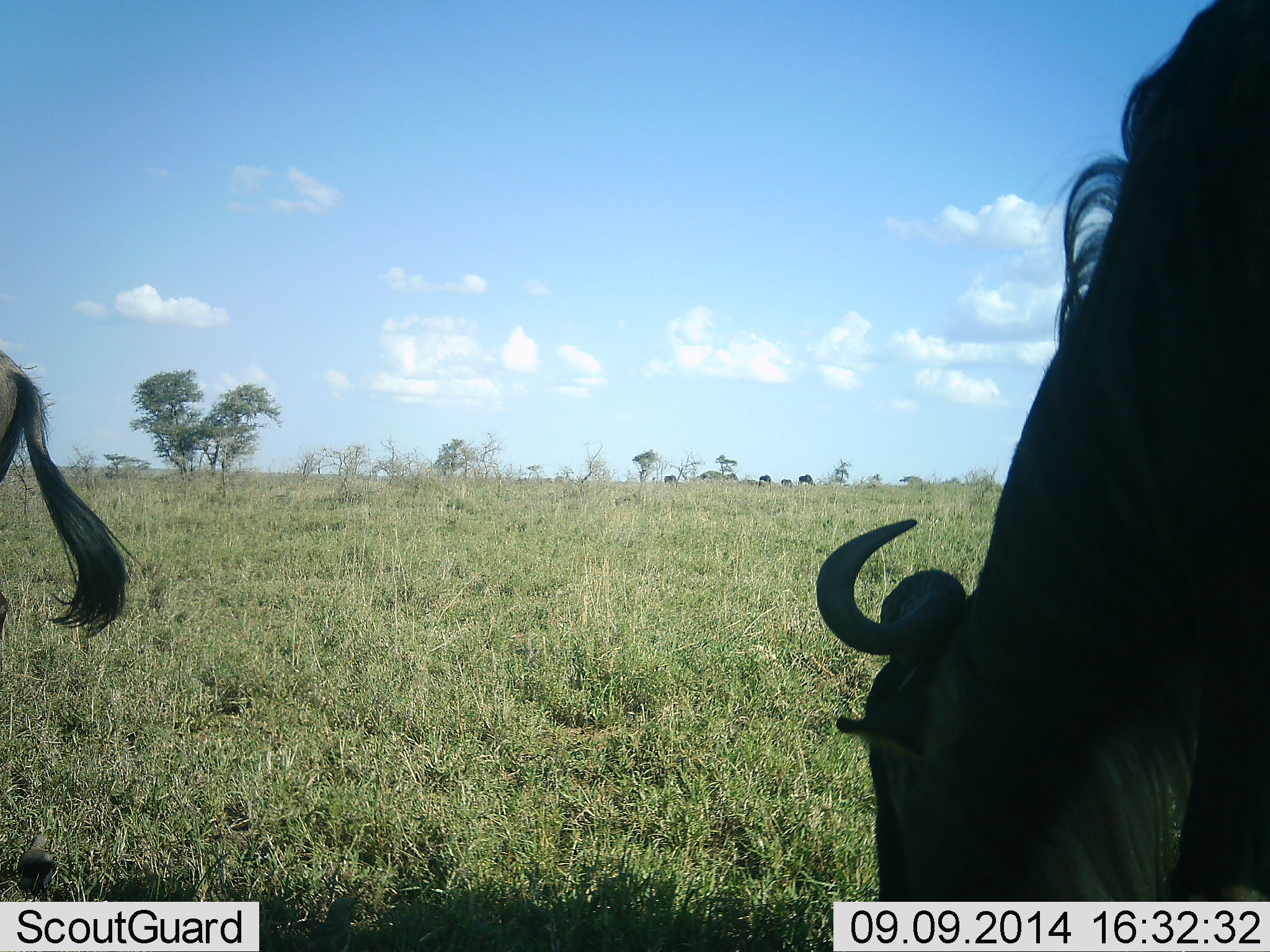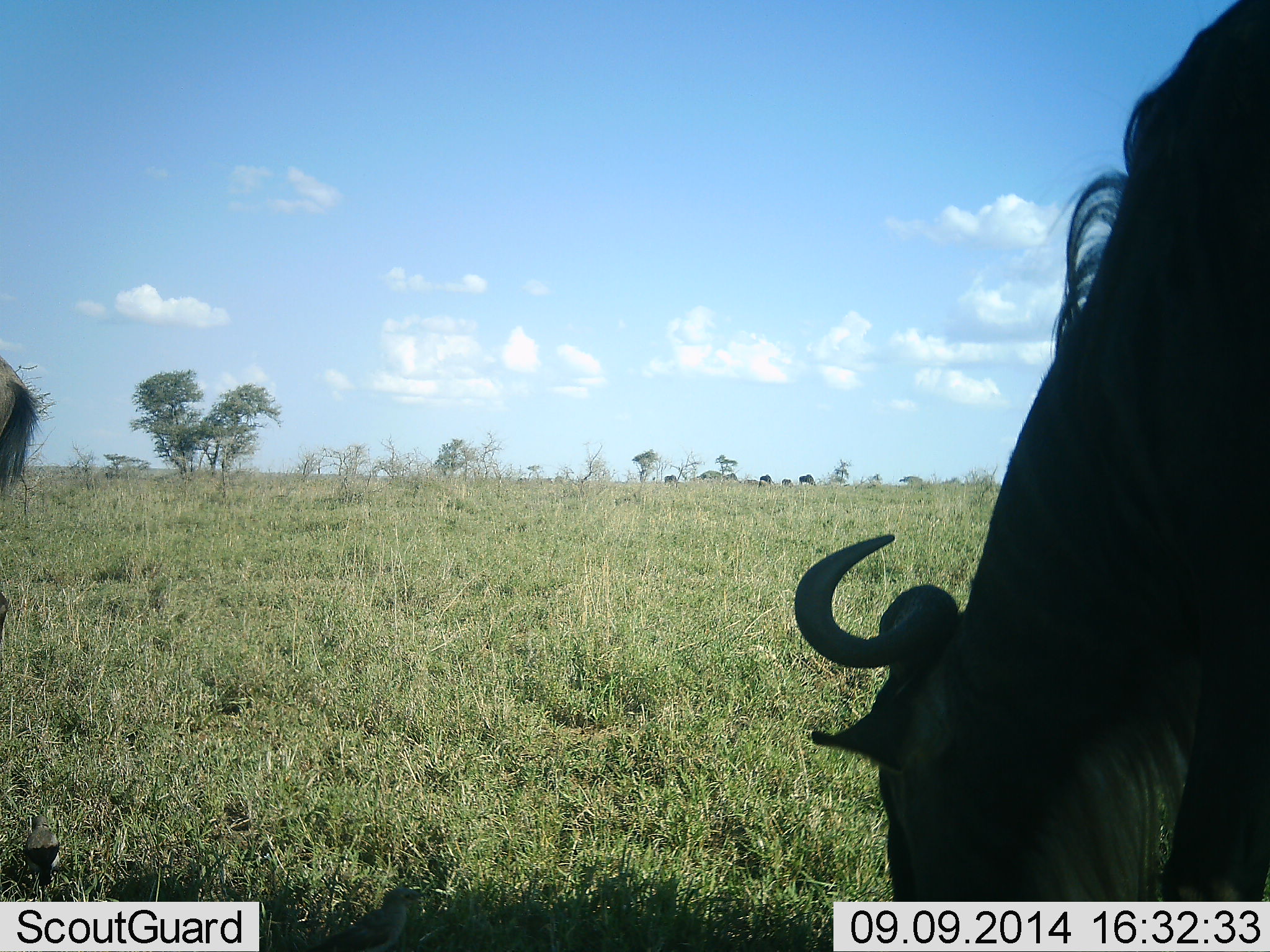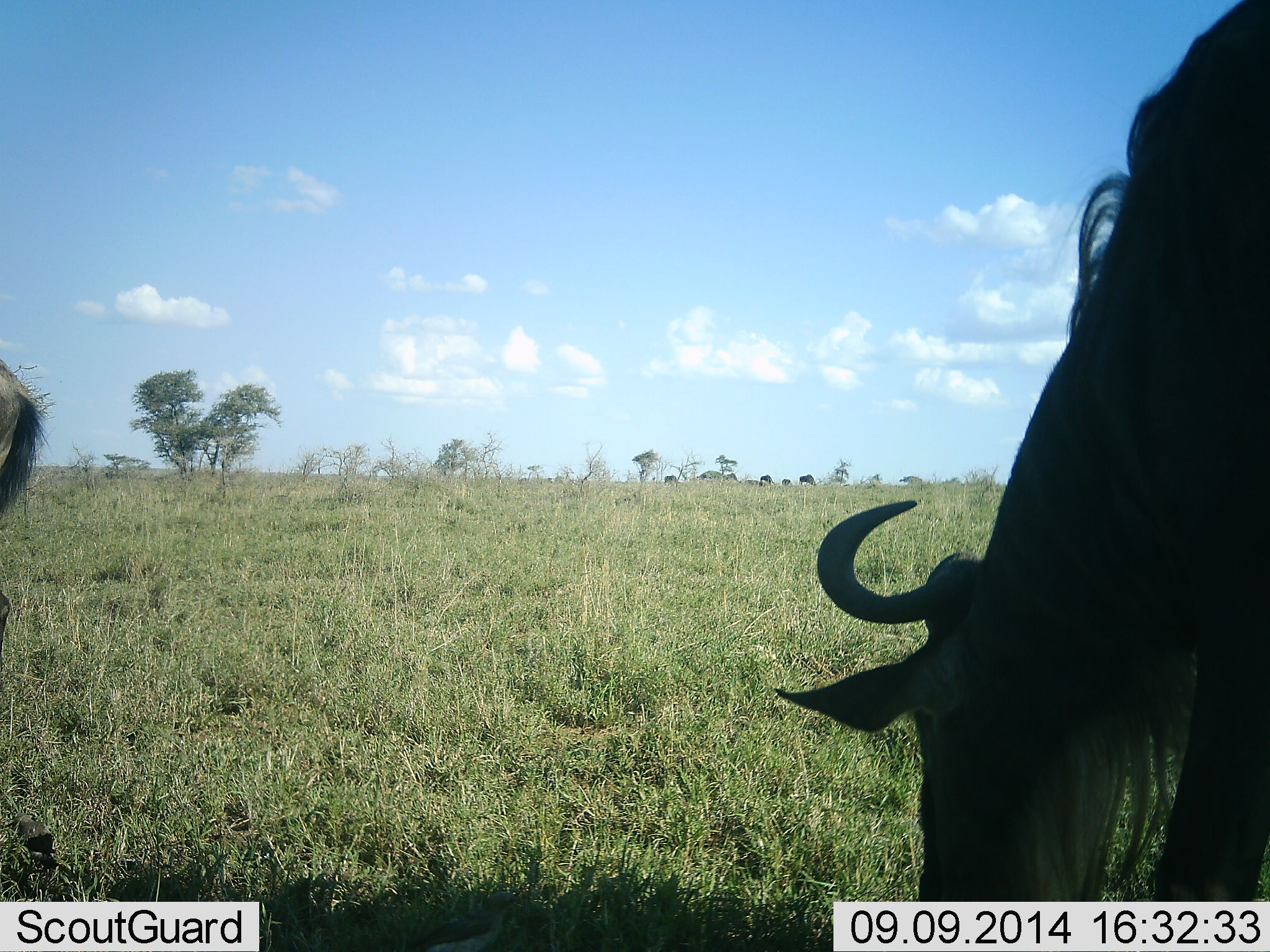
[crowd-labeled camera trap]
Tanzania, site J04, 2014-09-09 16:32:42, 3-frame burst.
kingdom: Animalia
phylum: Chordata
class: Mammalia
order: Artiodactyla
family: Bovidae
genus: Connochaetes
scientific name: Connochaetes taurinus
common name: blue wildebeest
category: wildebeest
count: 2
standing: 20%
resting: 0%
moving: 10%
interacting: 0%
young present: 0%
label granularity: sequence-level